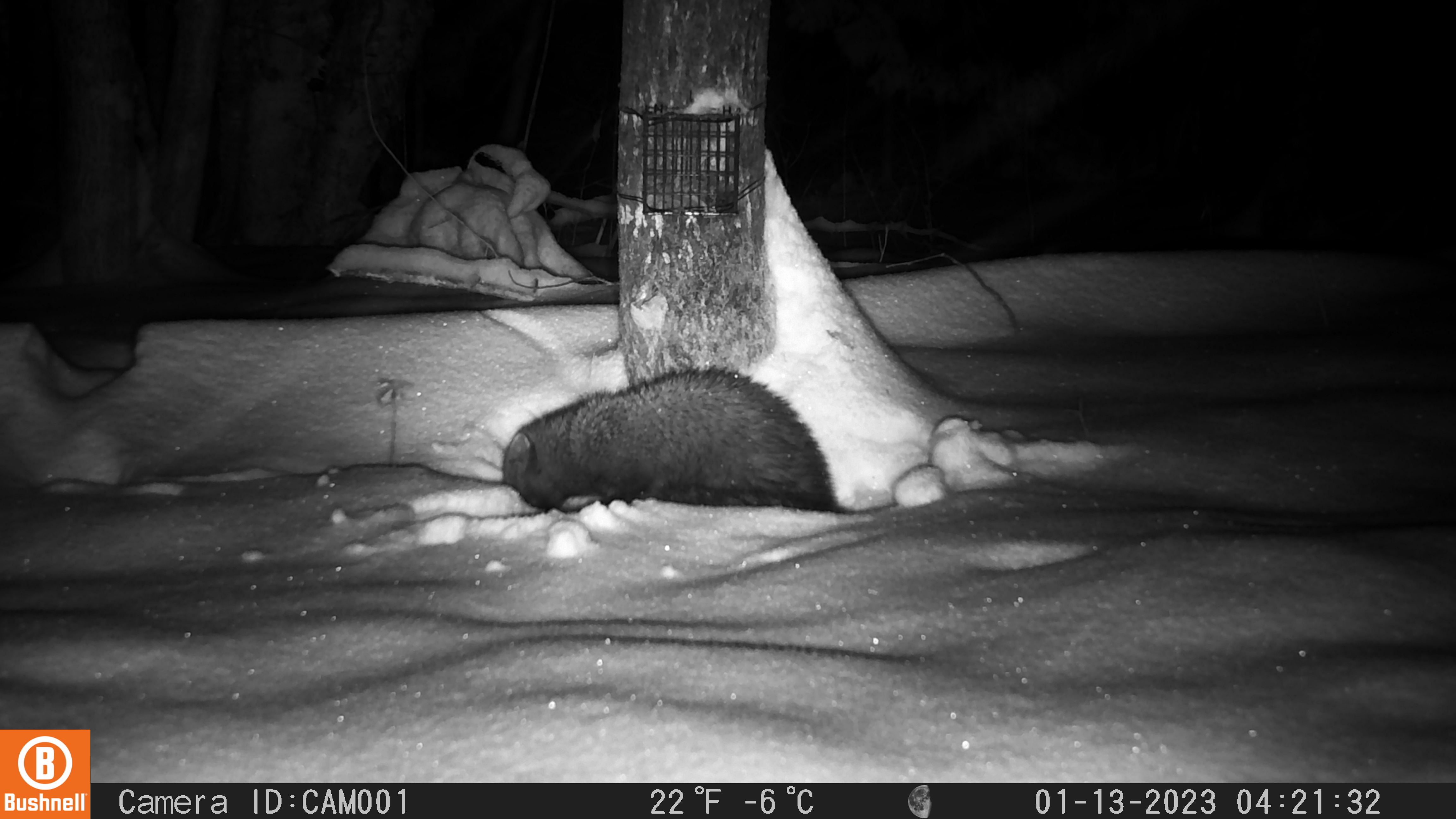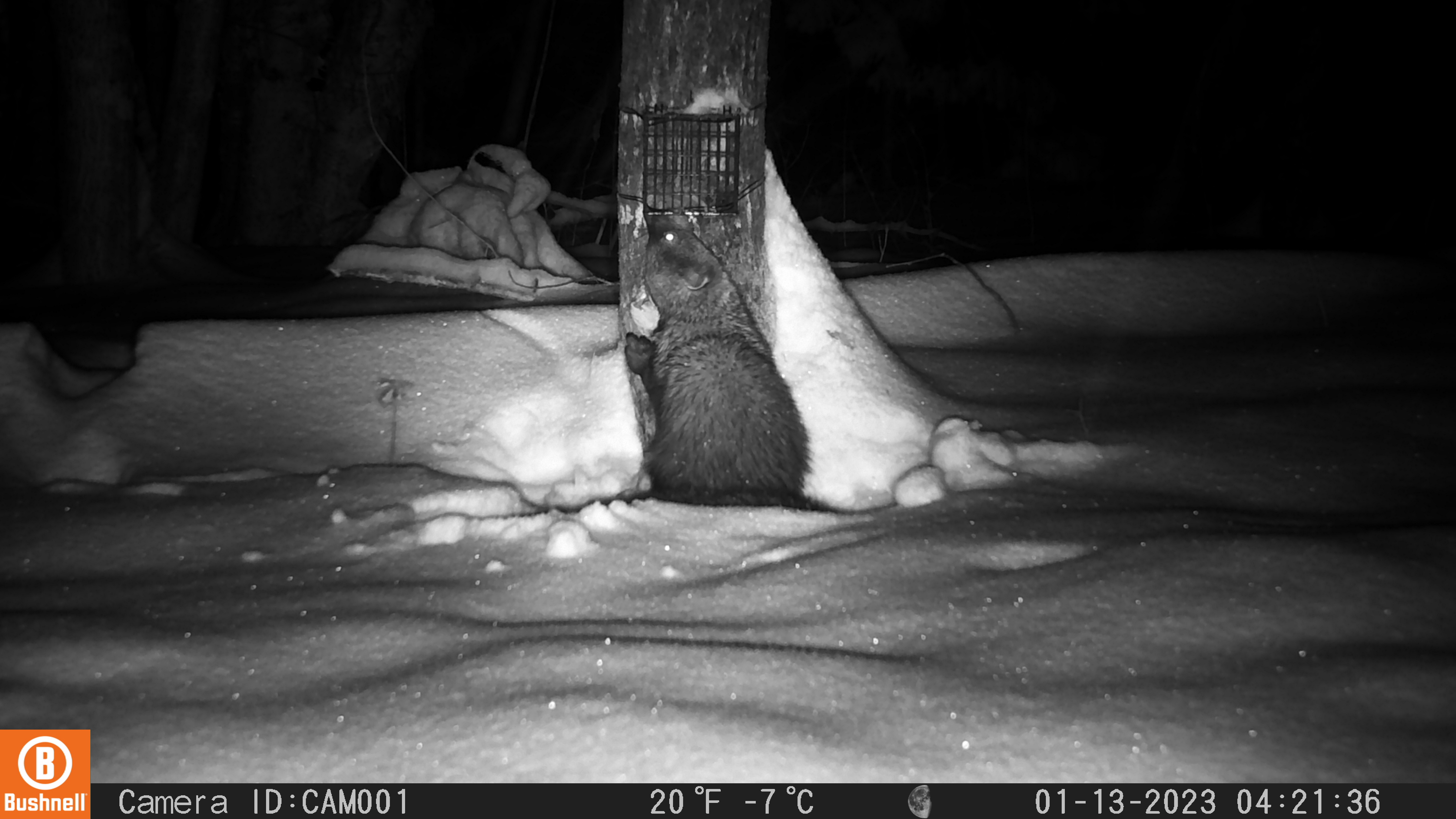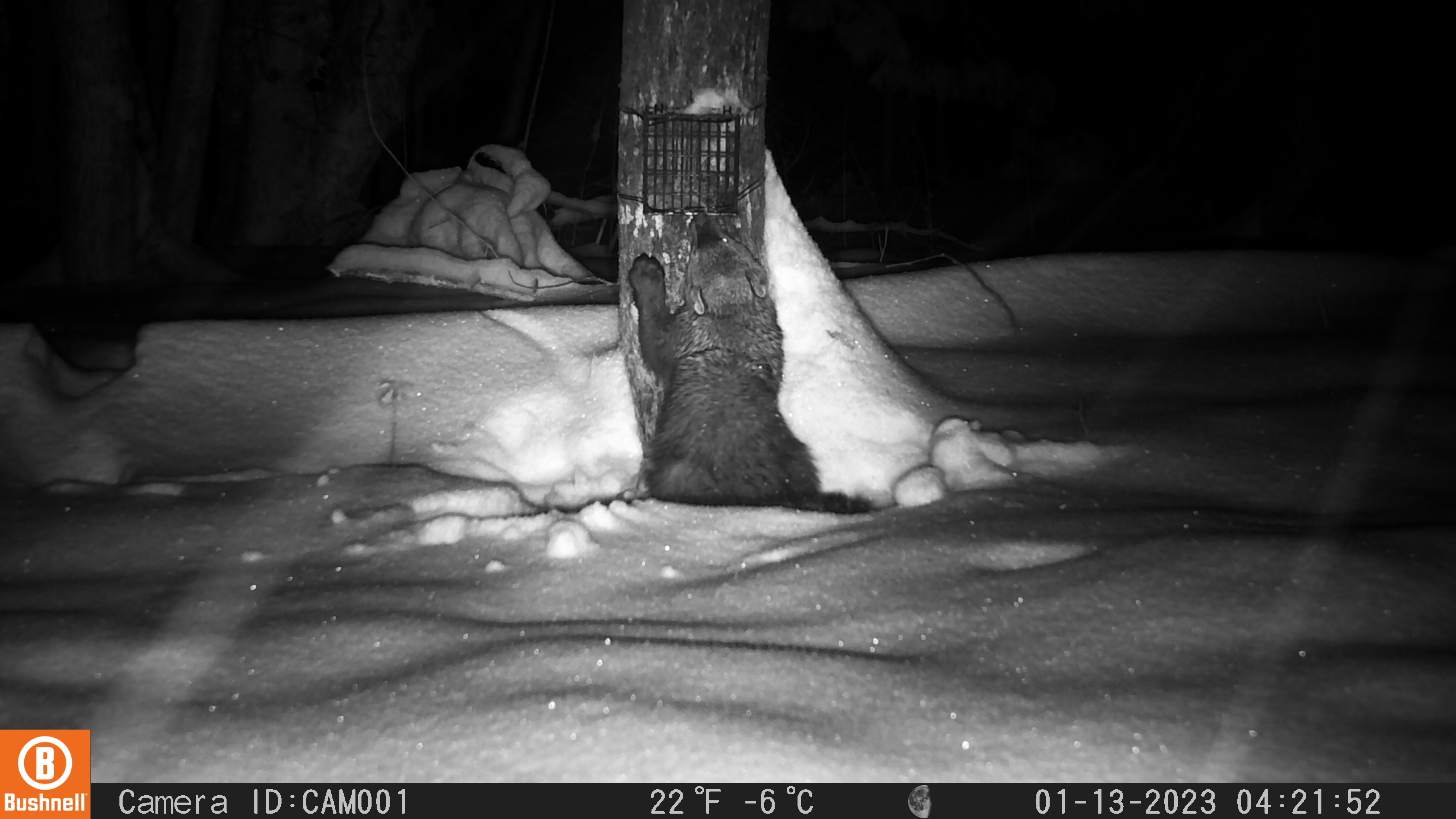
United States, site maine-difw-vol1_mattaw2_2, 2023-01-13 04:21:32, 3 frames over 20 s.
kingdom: Animalia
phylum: Chordata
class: Mammalia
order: Carnivora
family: Mustelidae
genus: Pekania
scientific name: Pekania pennanti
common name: fisher